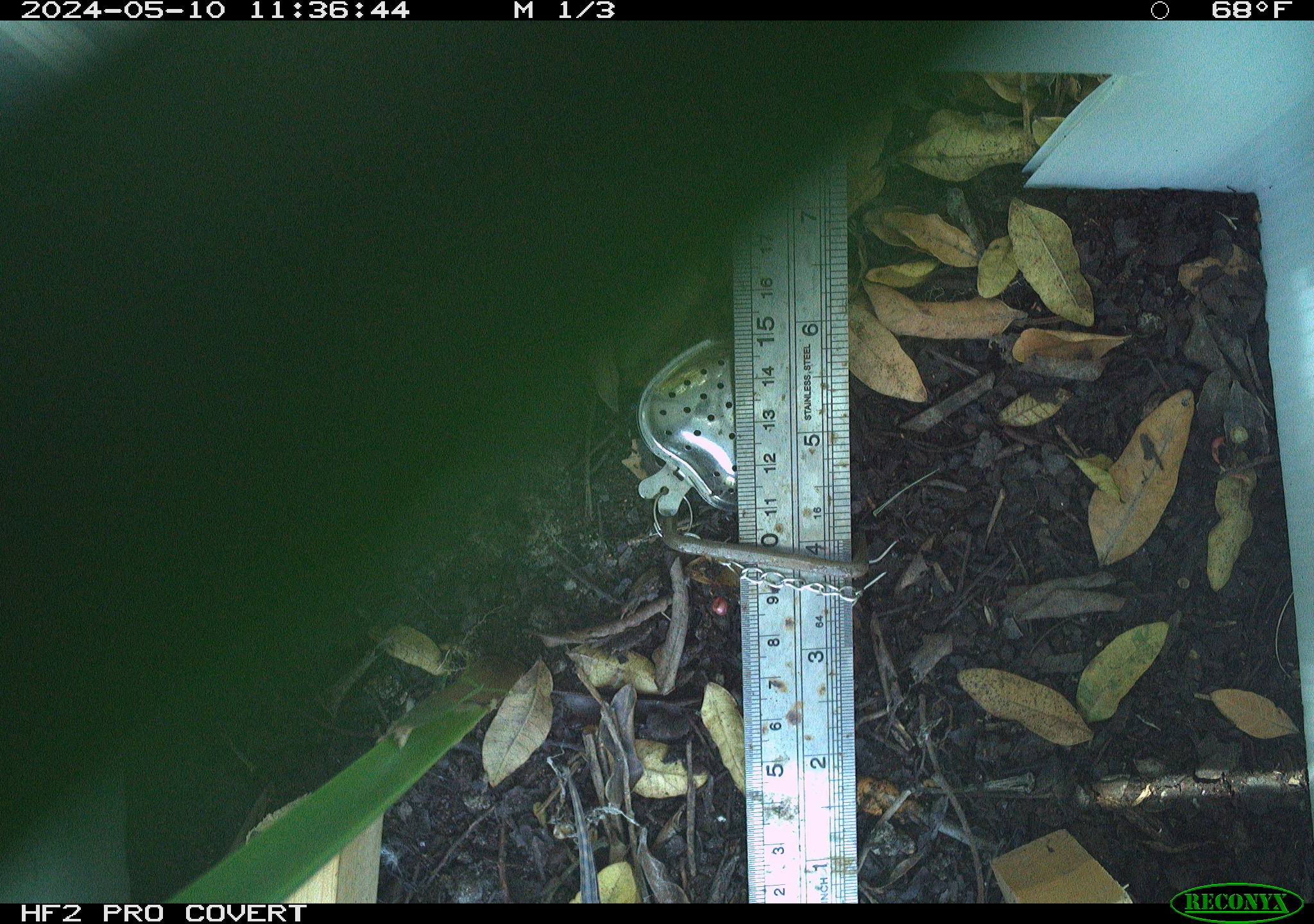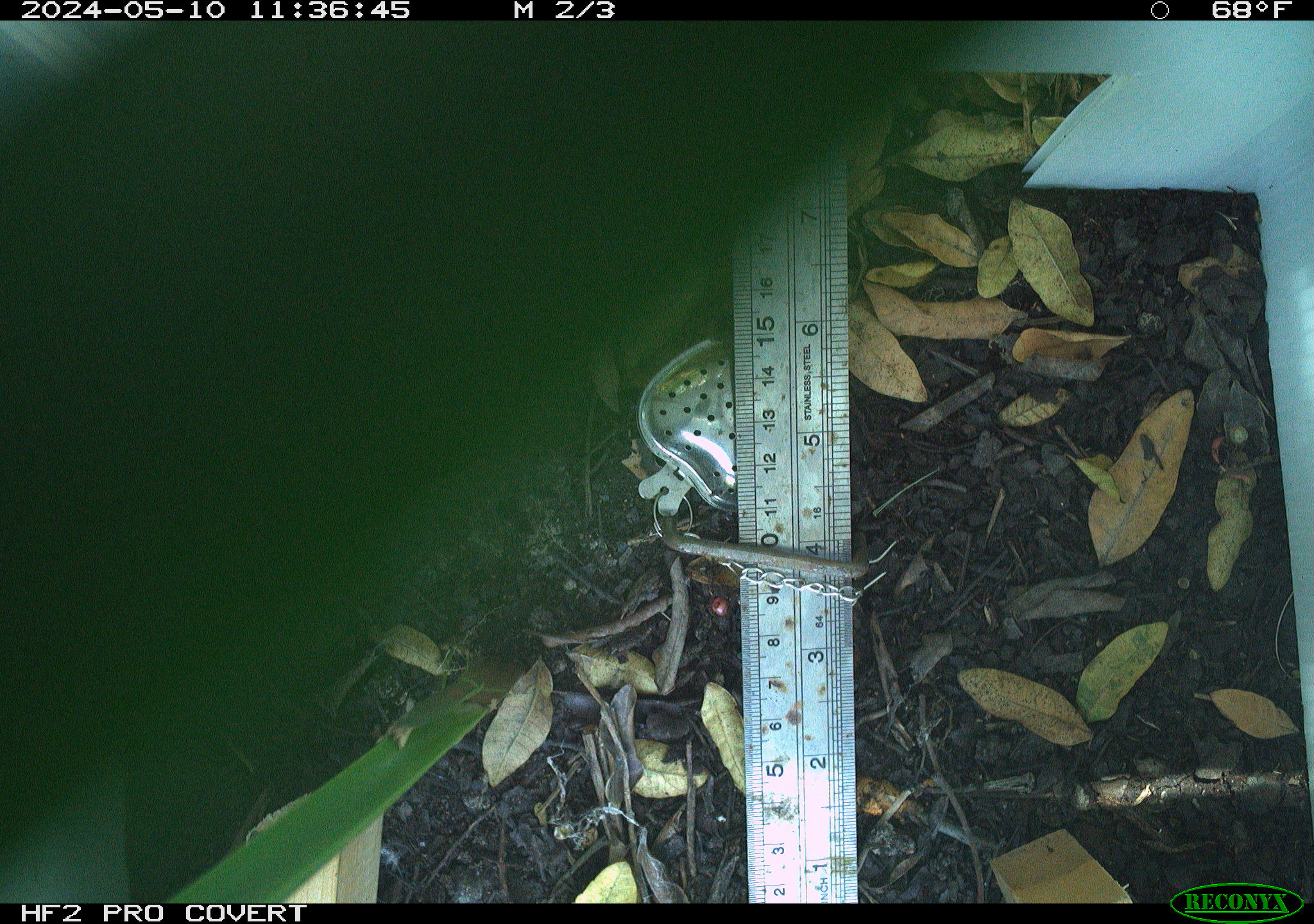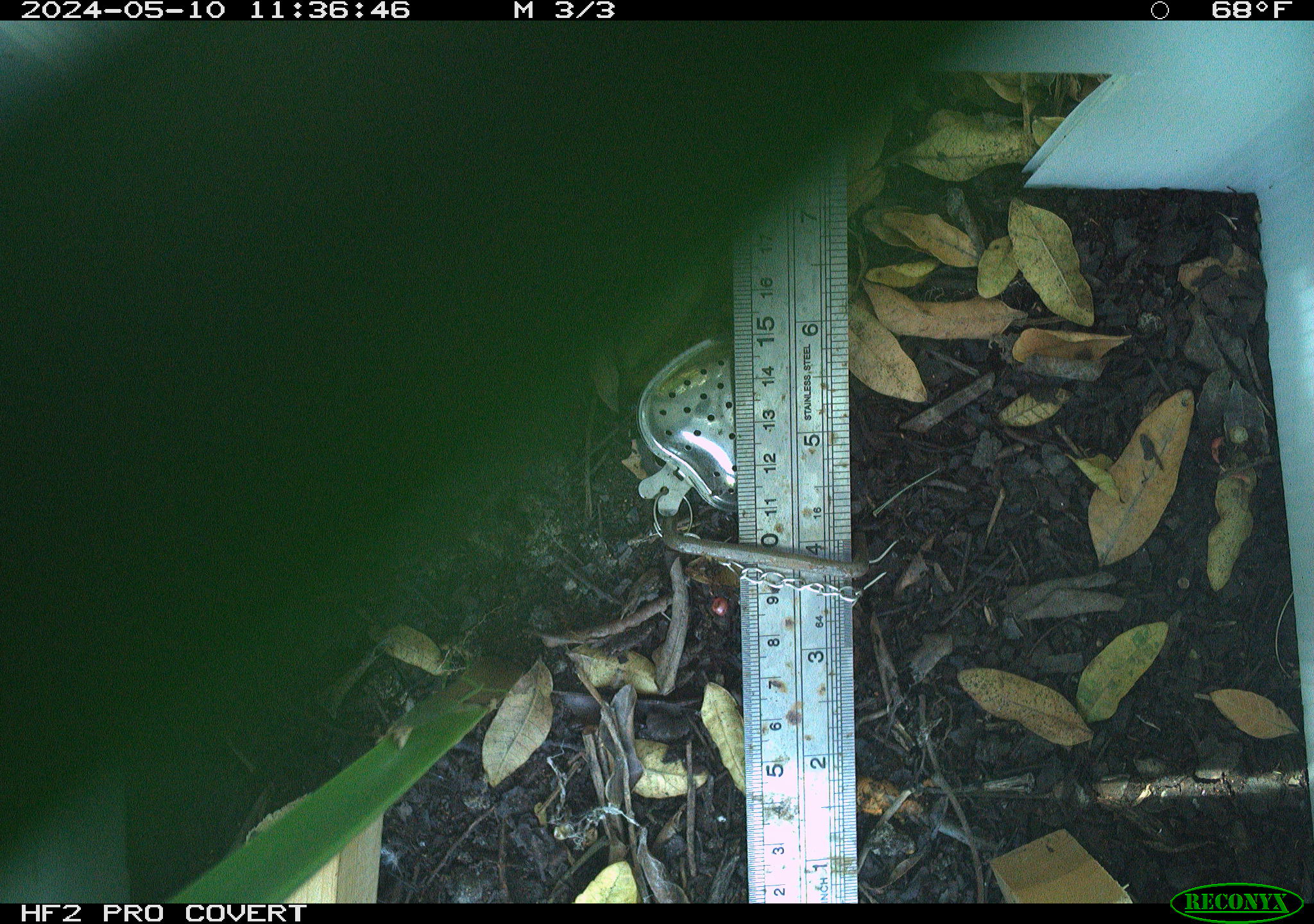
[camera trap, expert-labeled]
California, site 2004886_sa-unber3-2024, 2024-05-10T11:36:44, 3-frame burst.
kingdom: Animalia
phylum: Chordata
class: Reptilia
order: Squamata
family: Phrynosomatidae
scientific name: Phrynosomatidae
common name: phrynosomatid lizards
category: phrynosomatidae family